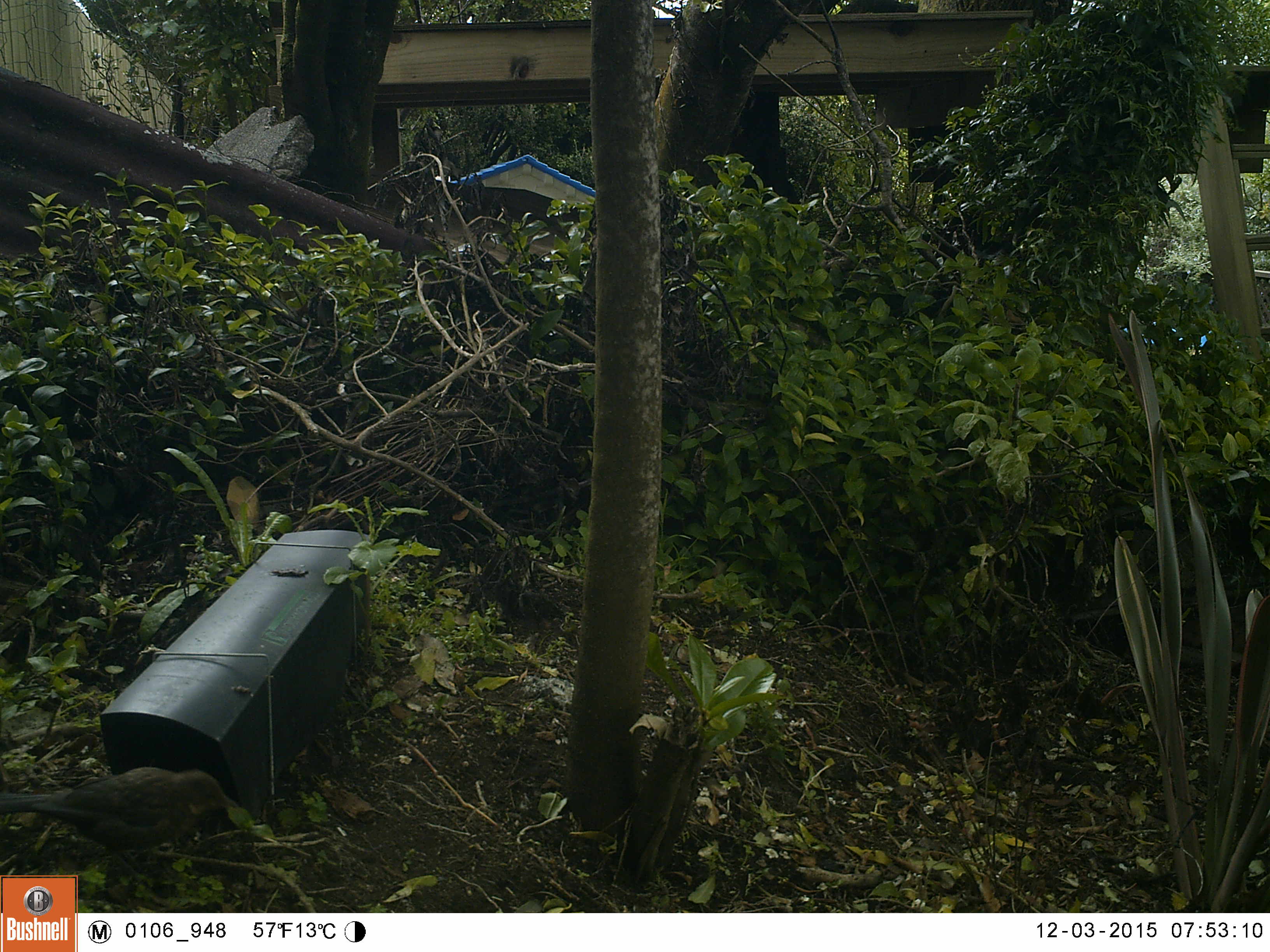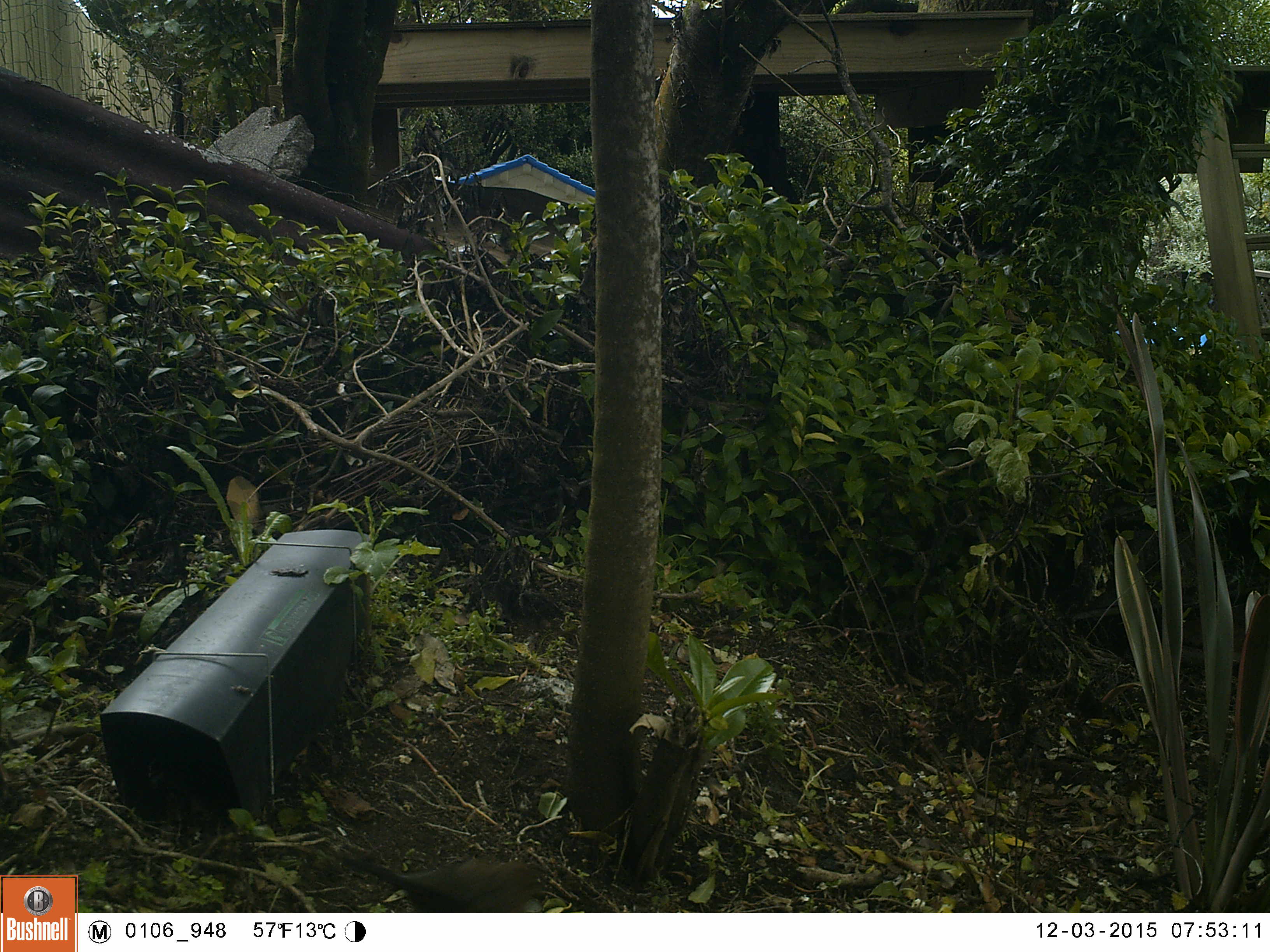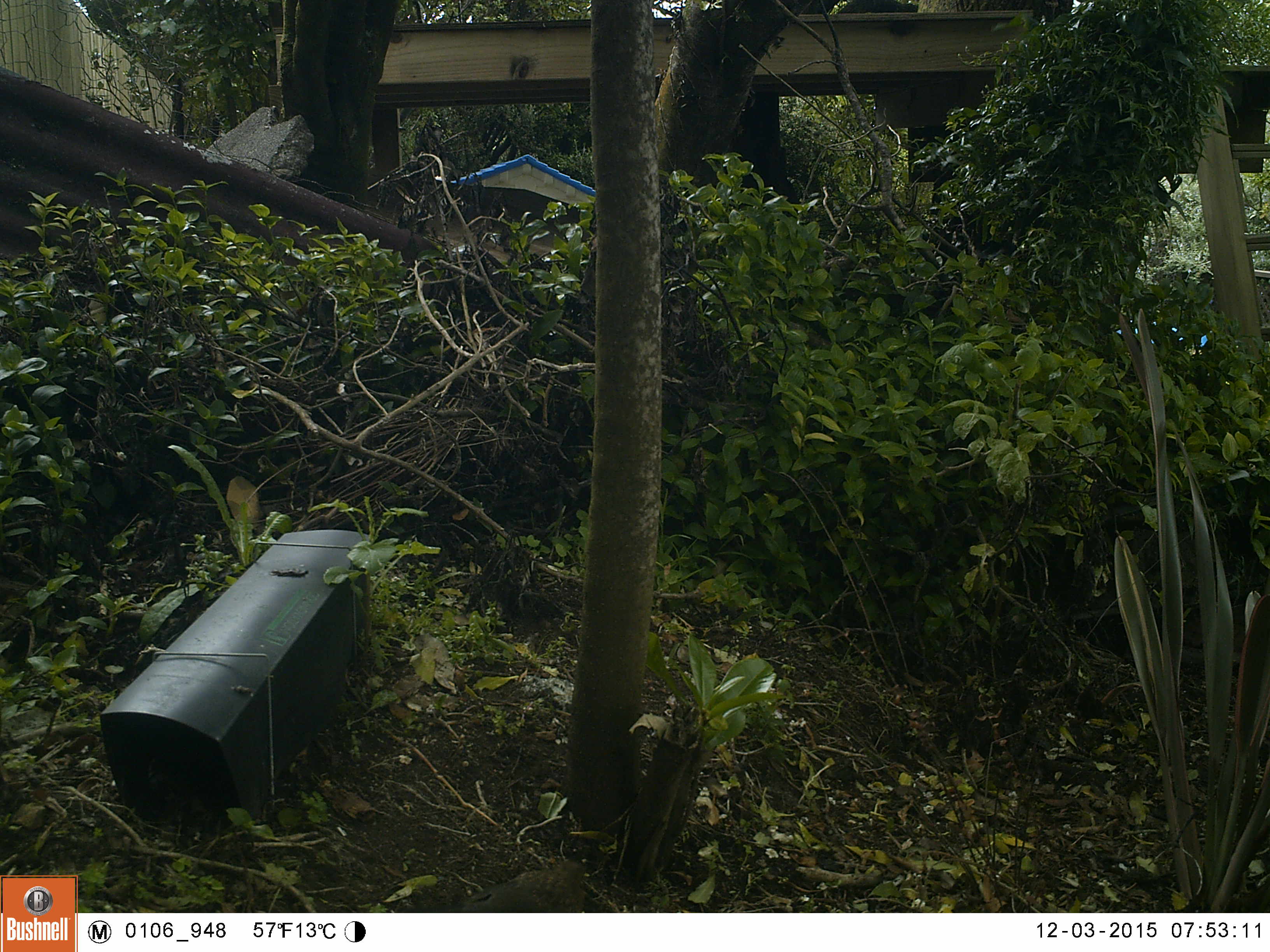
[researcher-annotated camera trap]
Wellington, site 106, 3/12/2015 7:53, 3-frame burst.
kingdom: Animalia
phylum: Chordata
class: Aves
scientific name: Aves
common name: bird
Bird (Aves).